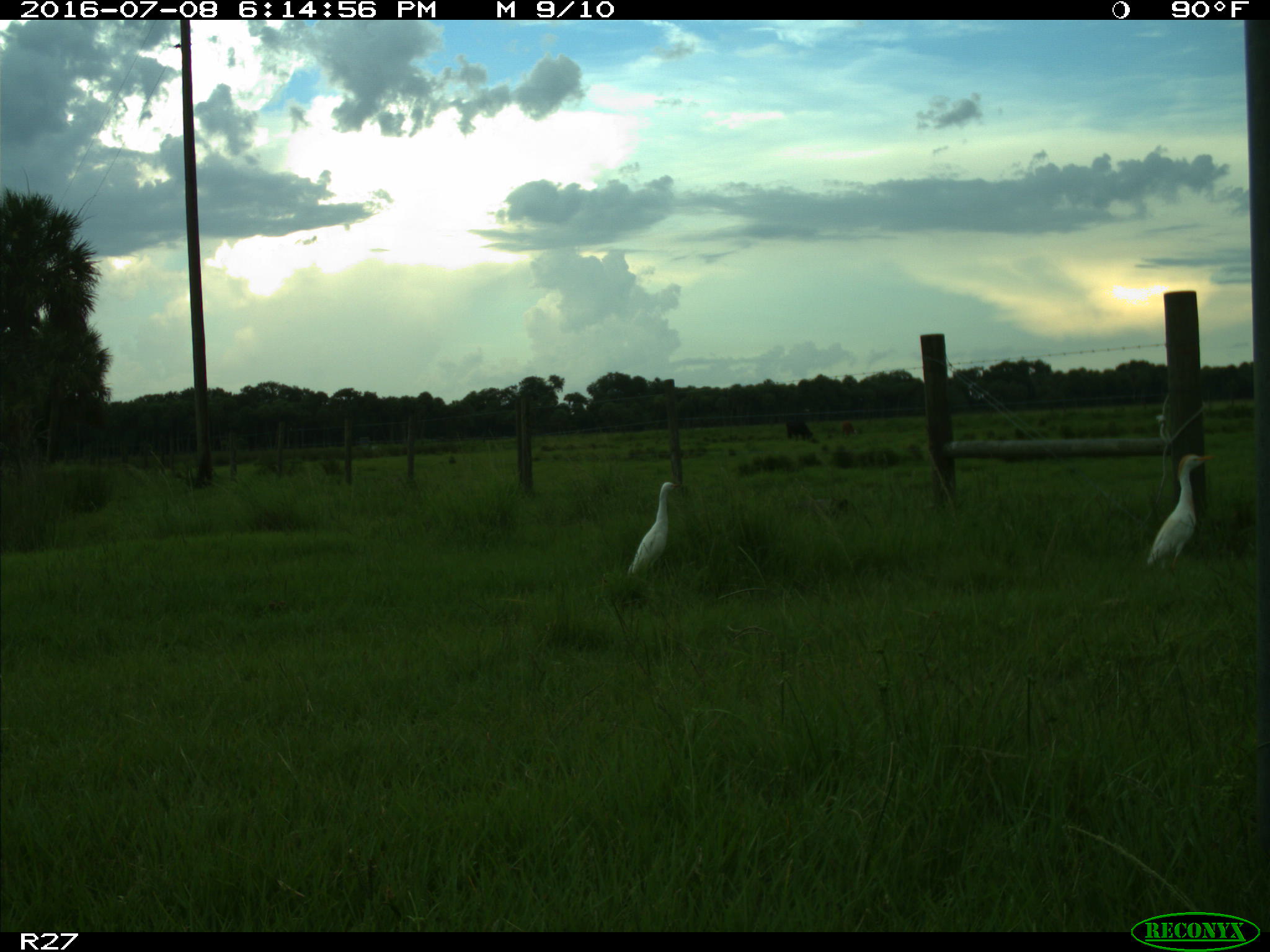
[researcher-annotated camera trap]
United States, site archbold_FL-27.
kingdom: Animalia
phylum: Chordata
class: Aves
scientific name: Aves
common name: birds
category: unidentified bird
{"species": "unidentified bird (birds) (Aves)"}